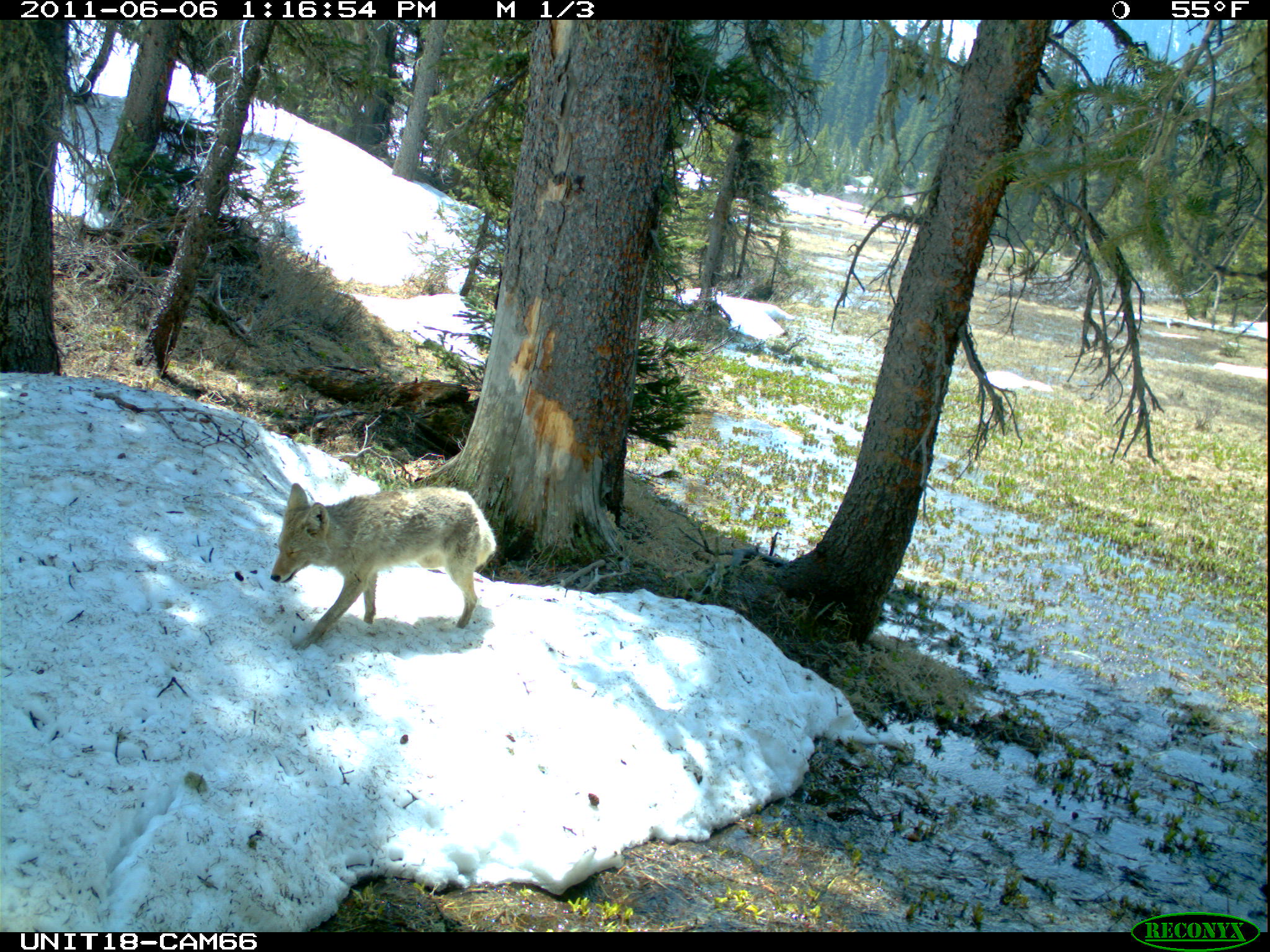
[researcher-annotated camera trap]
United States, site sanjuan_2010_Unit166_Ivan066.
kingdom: Animalia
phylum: Chordata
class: Mammalia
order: Carnivora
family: Canidae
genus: Canis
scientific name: Canis latrans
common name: coyote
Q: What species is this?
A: Canis latrans (coyote).